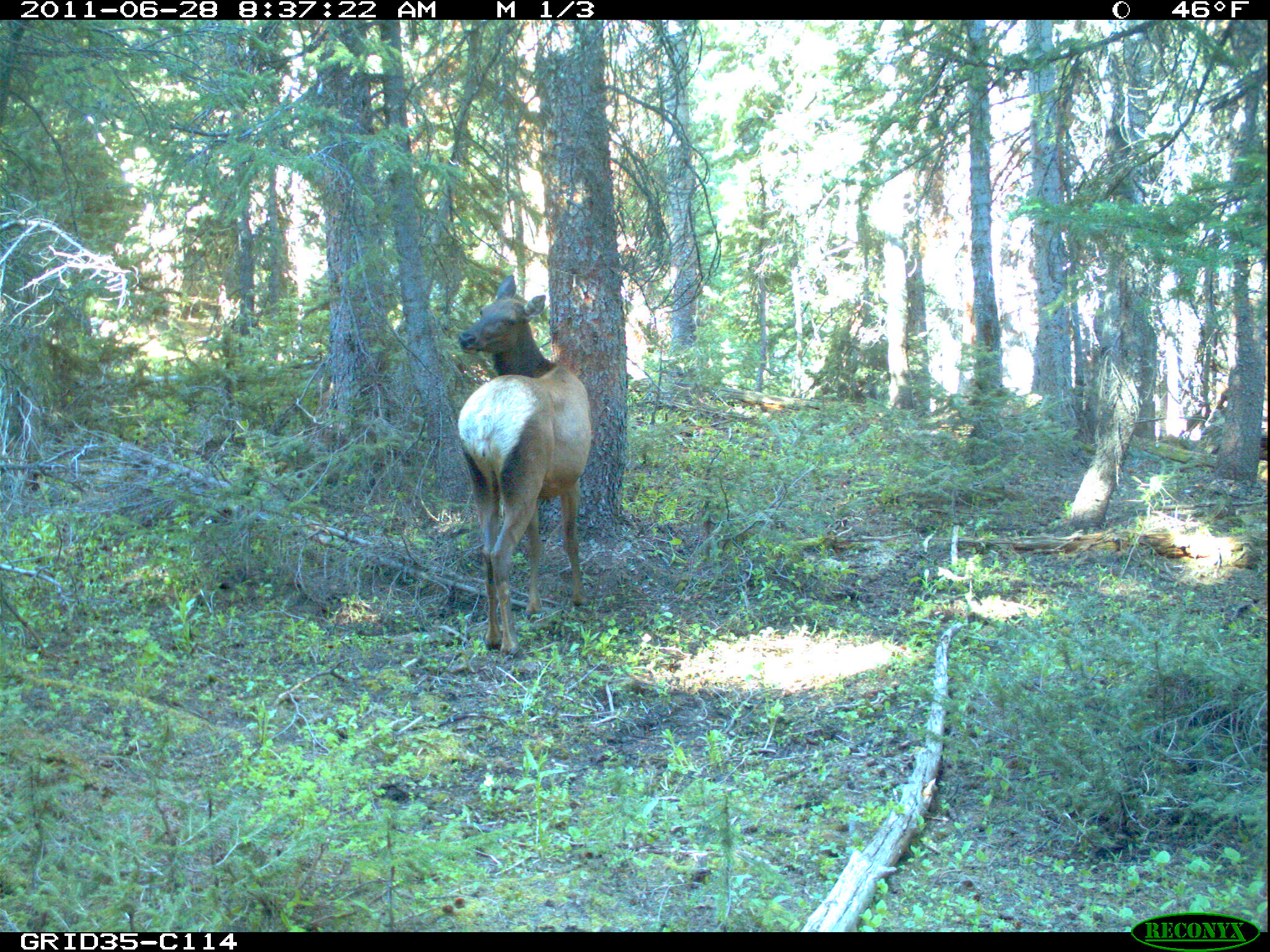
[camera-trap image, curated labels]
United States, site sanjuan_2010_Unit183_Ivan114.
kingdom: Animalia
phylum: Chordata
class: Mammalia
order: Artiodactyla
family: Cervidae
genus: Cervus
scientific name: Cervus elaphus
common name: red deer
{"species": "Cervus elaphus (red deer)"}